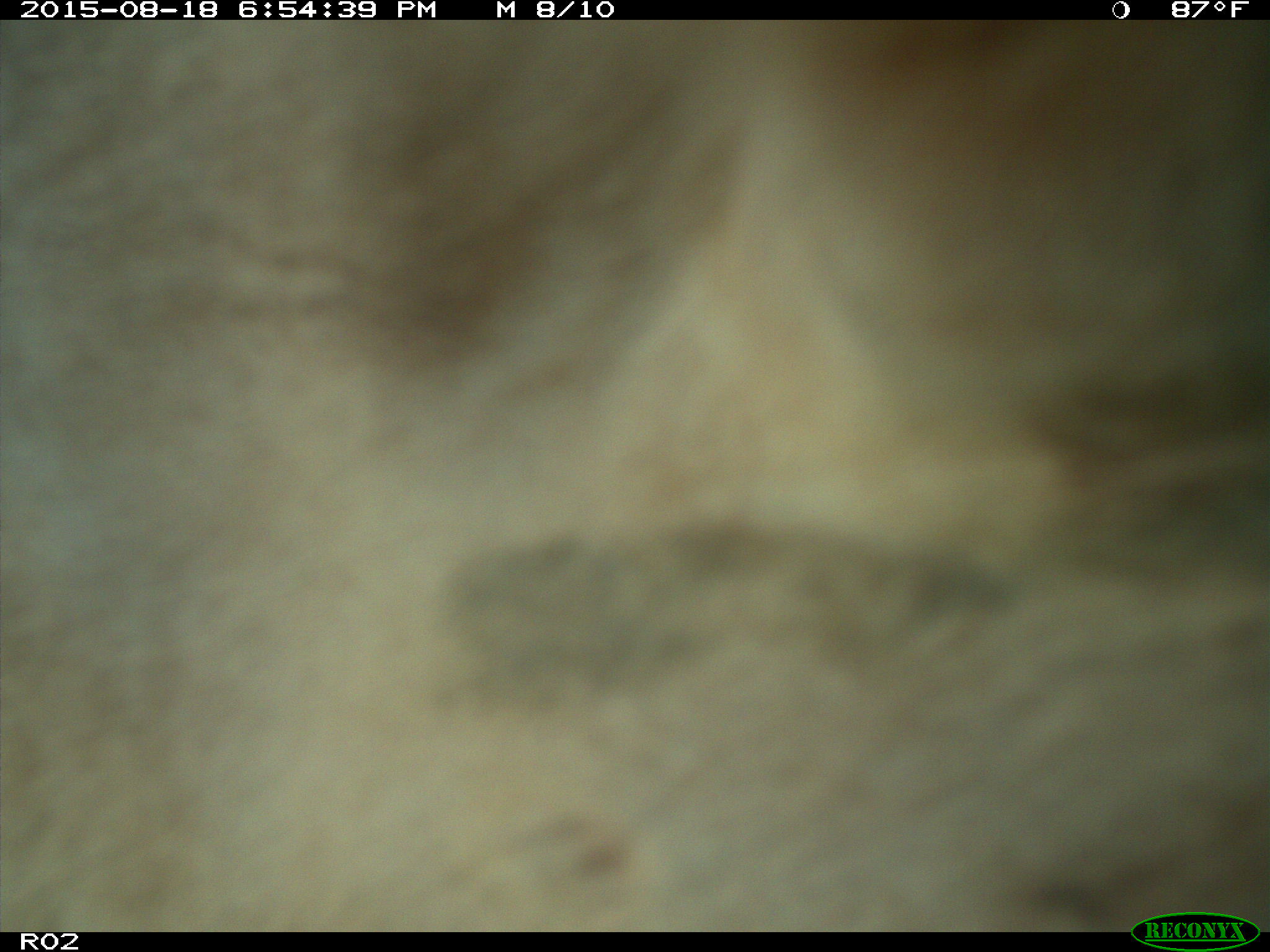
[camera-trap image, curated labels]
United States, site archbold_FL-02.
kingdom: Animalia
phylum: Chordata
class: Mammalia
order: Artiodactyla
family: Bovidae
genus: Bos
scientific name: Bos taurus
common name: domestic cow